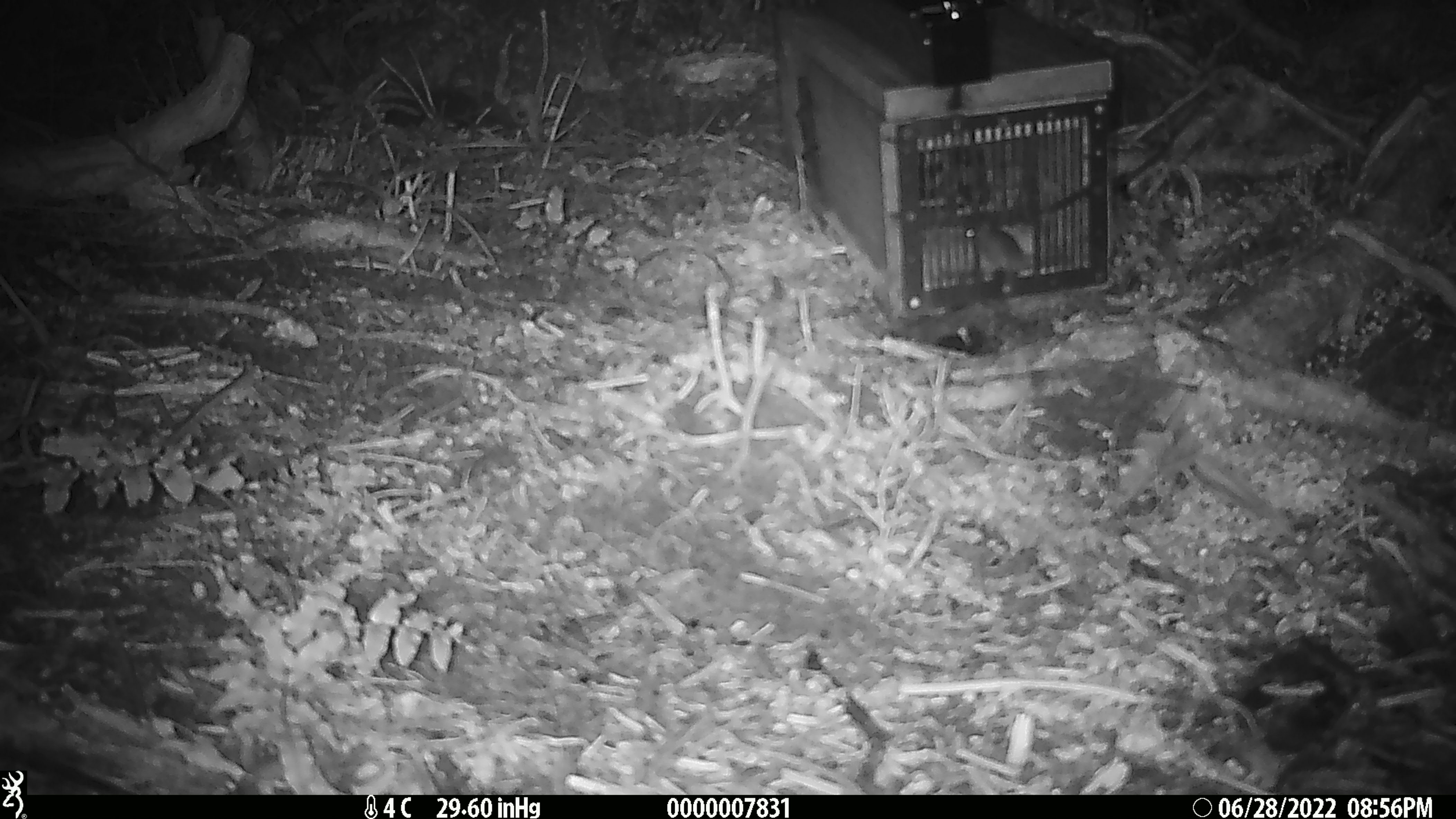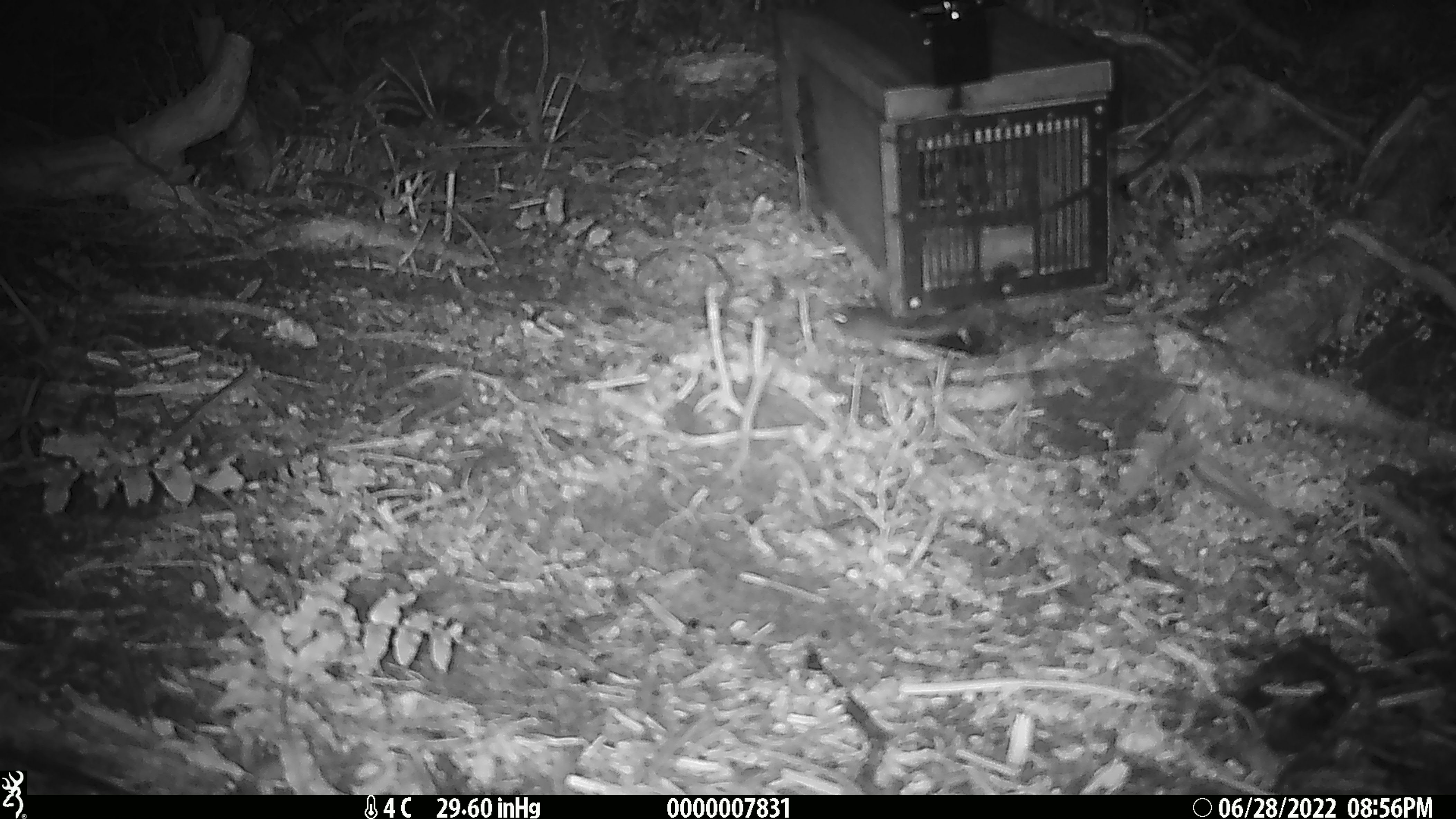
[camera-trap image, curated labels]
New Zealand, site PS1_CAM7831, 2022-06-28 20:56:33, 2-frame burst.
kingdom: Animalia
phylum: Chordata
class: Mammalia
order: Rodentia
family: Muridae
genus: Mus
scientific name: Mus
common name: mouse